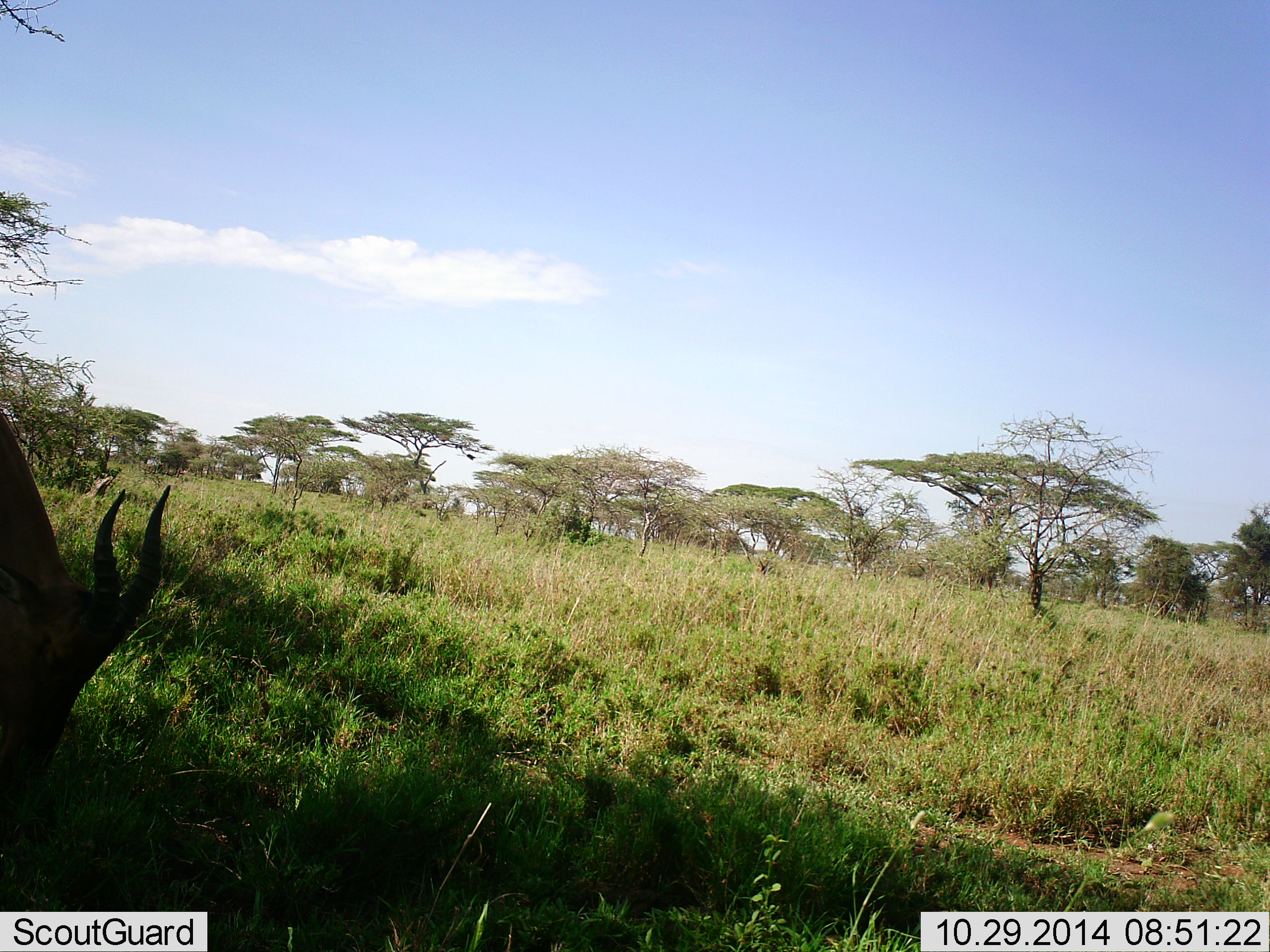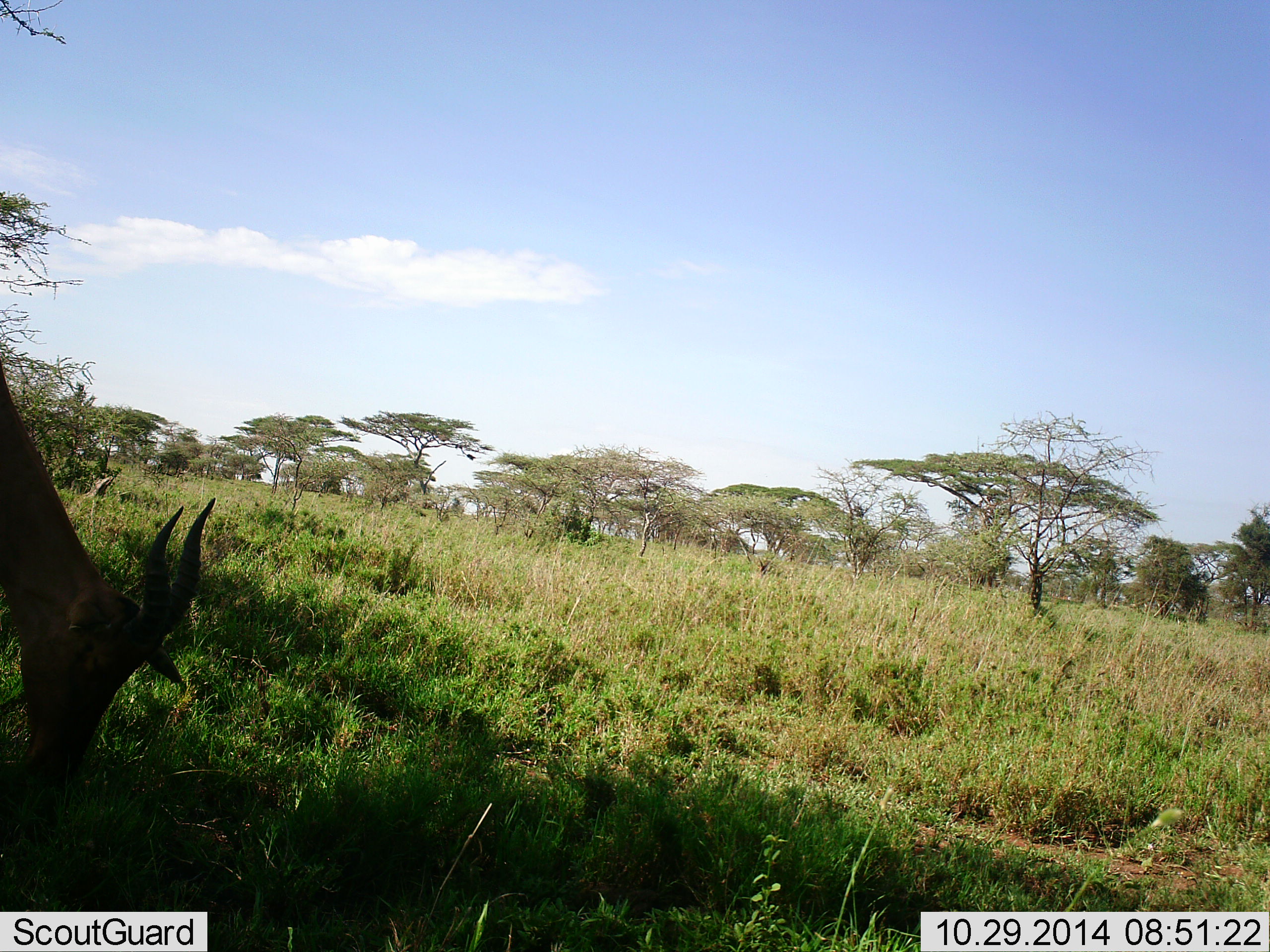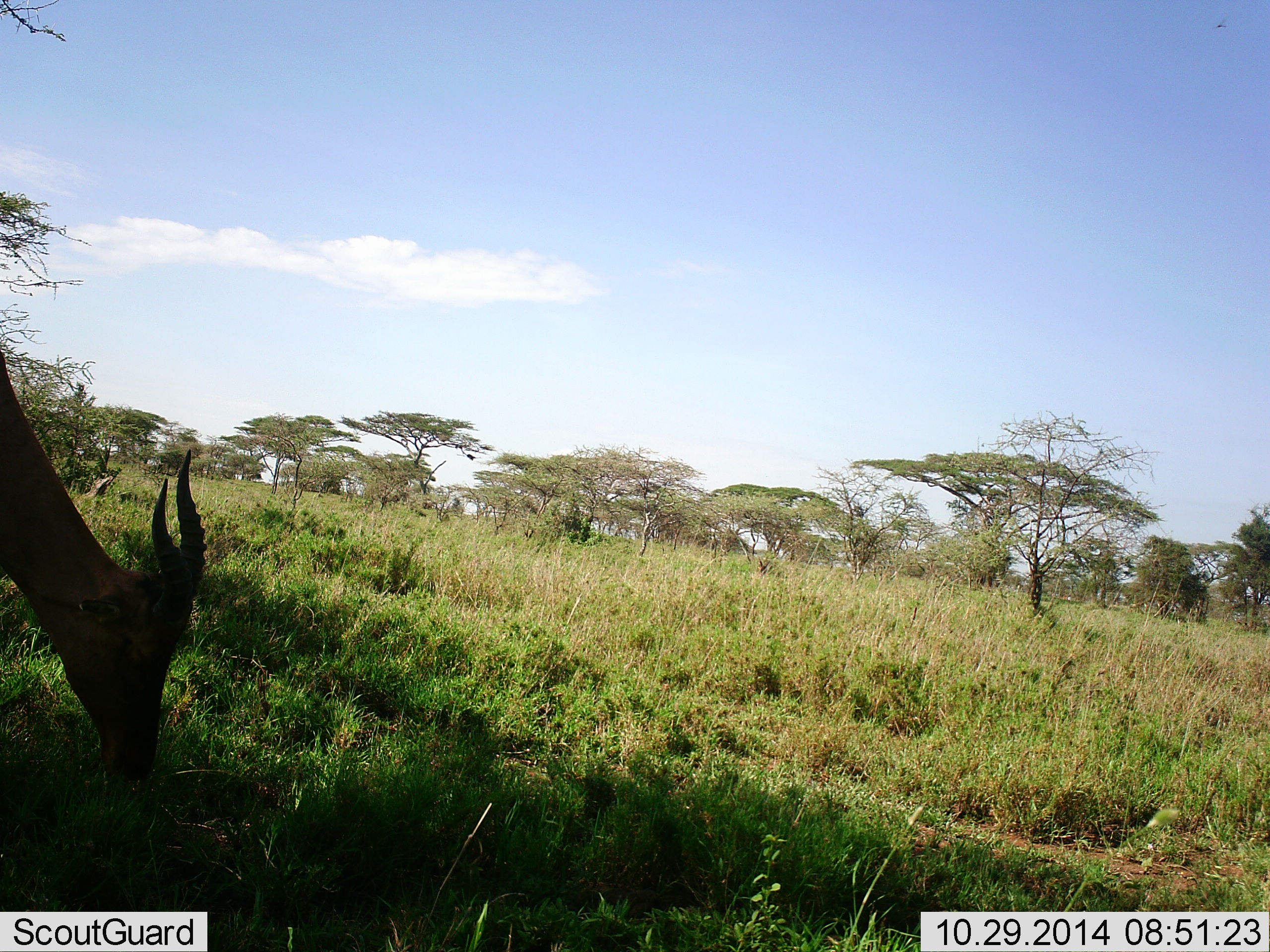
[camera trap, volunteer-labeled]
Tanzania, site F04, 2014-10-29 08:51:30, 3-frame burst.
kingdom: Animalia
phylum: Chordata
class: Mammalia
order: Artiodactyla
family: Bovidae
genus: Damaliscus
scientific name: Damaliscus lunatus jimela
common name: topi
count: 1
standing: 40%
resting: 0%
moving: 0%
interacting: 0%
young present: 0%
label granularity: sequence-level